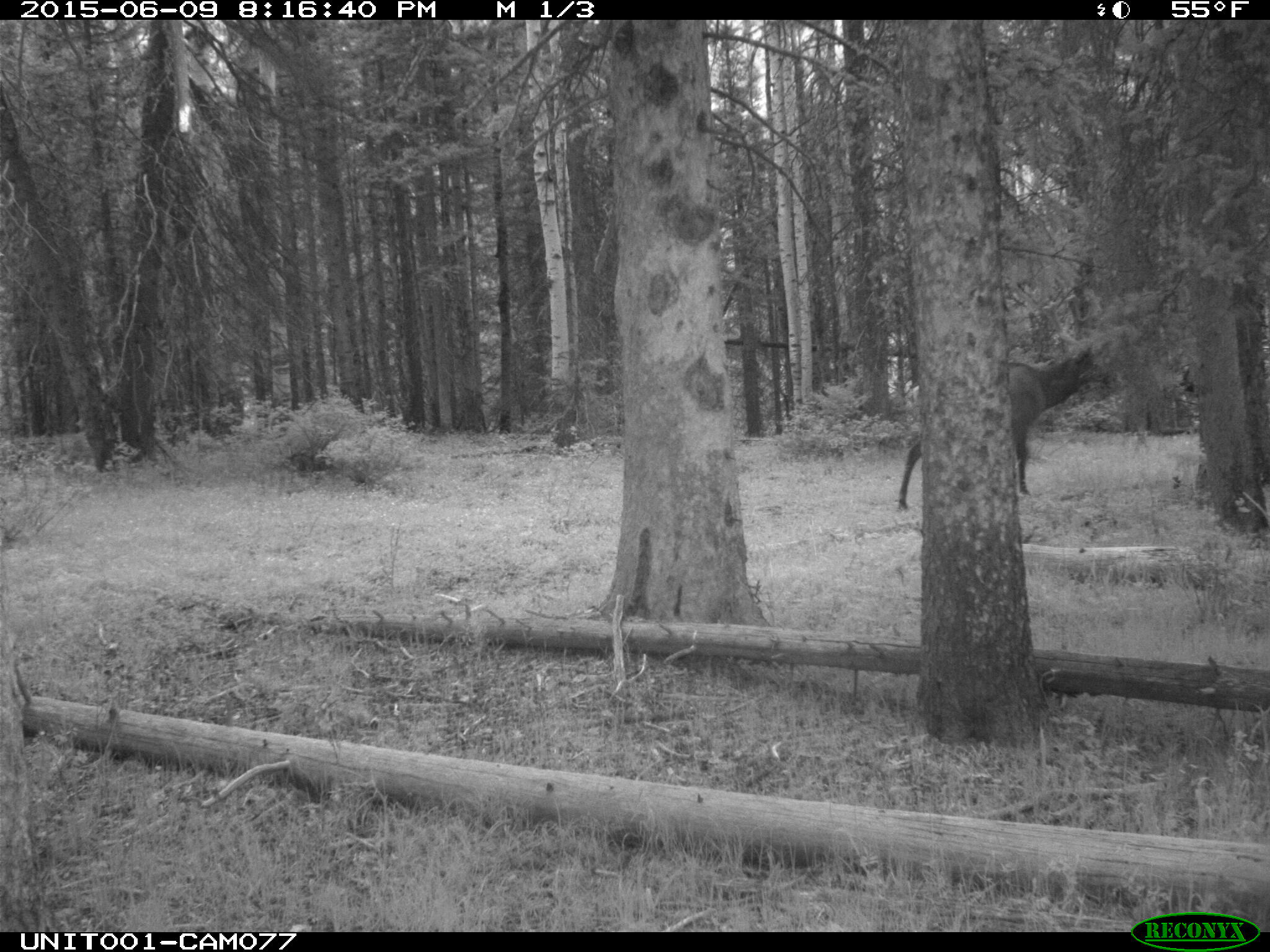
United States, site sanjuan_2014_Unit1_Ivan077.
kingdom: Animalia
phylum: Chordata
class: Mammalia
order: Artiodactyla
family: Cervidae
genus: Cervus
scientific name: Cervus elaphus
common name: red deer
Cervus elaphus (red deer).